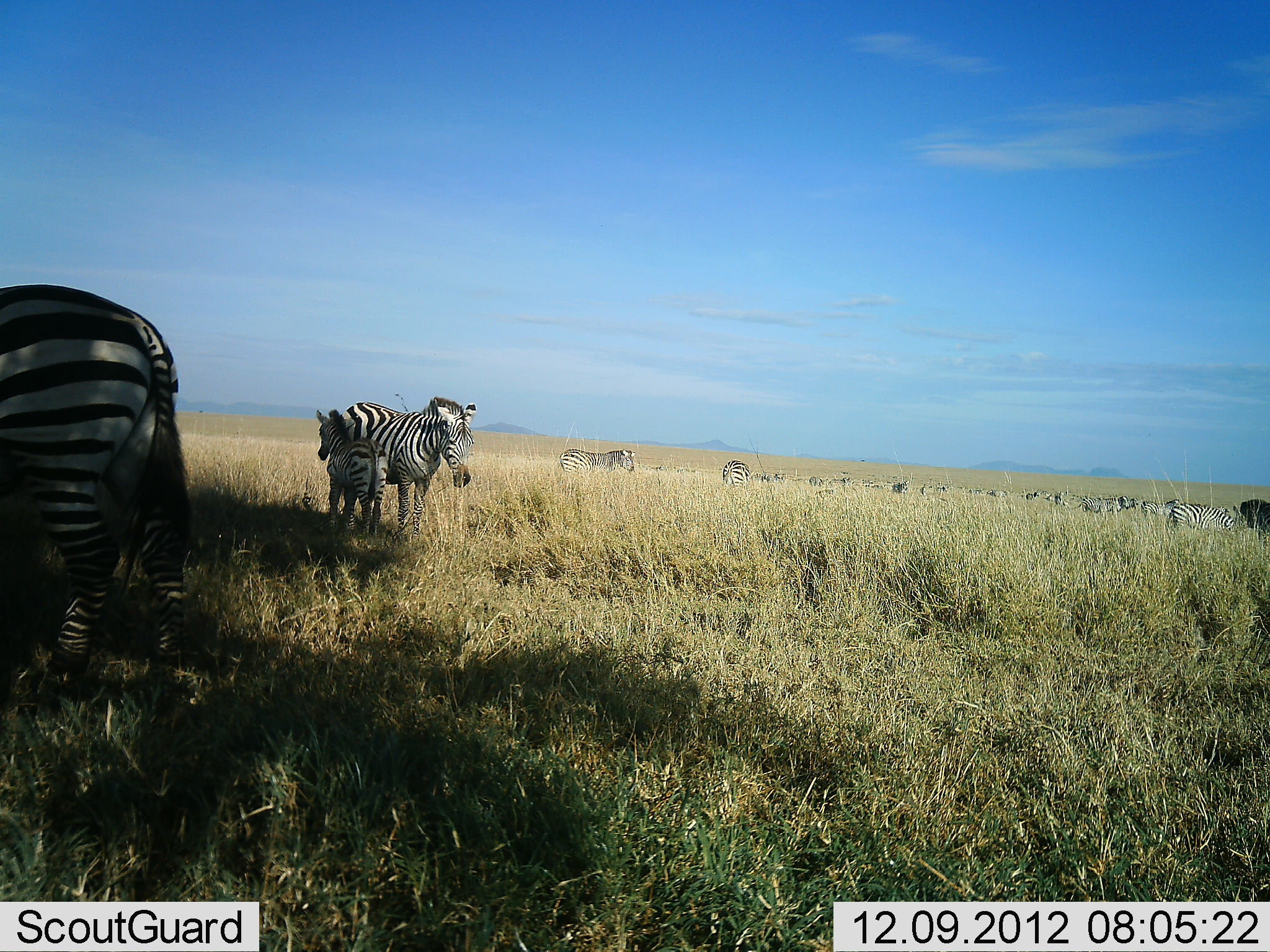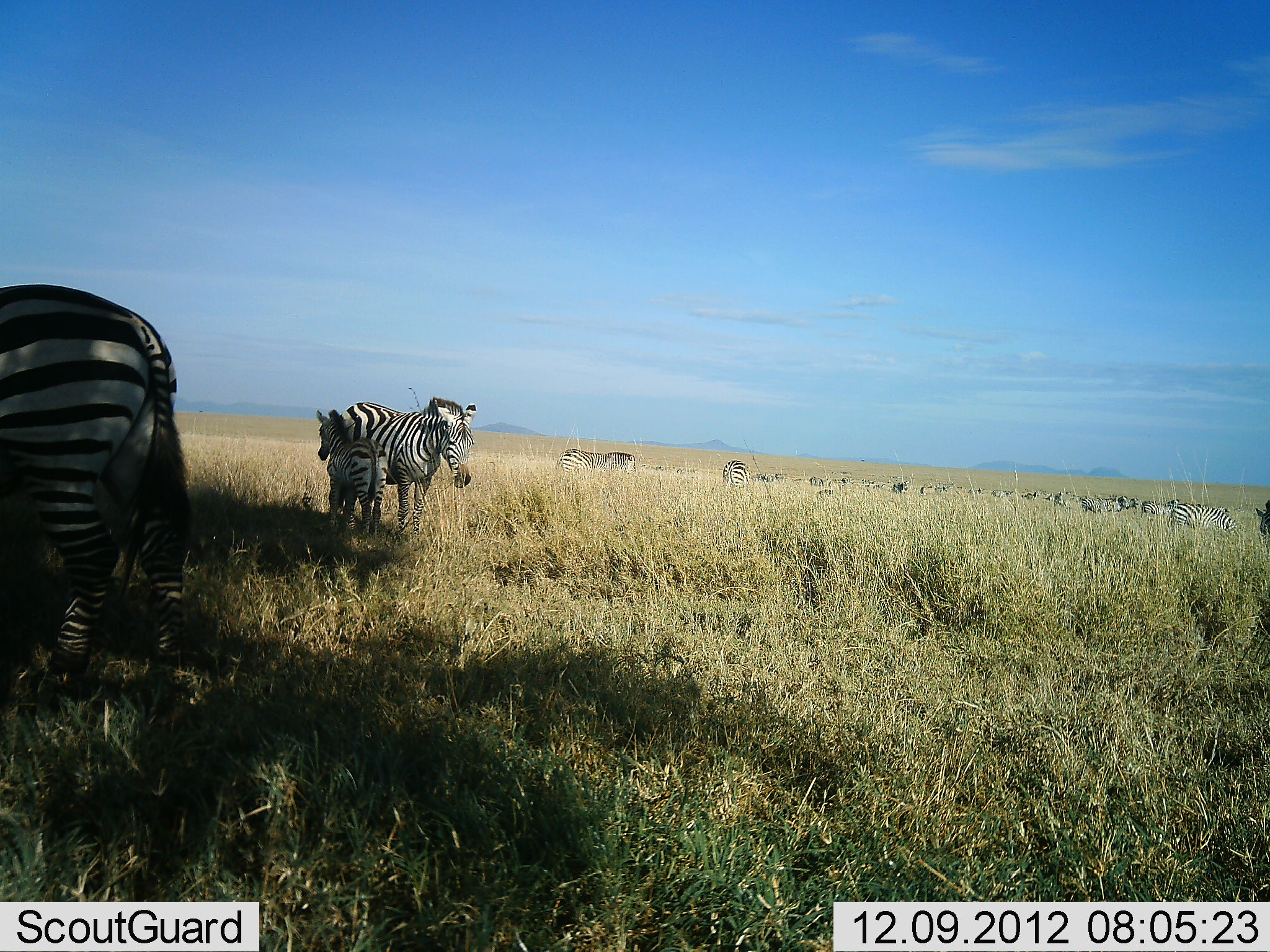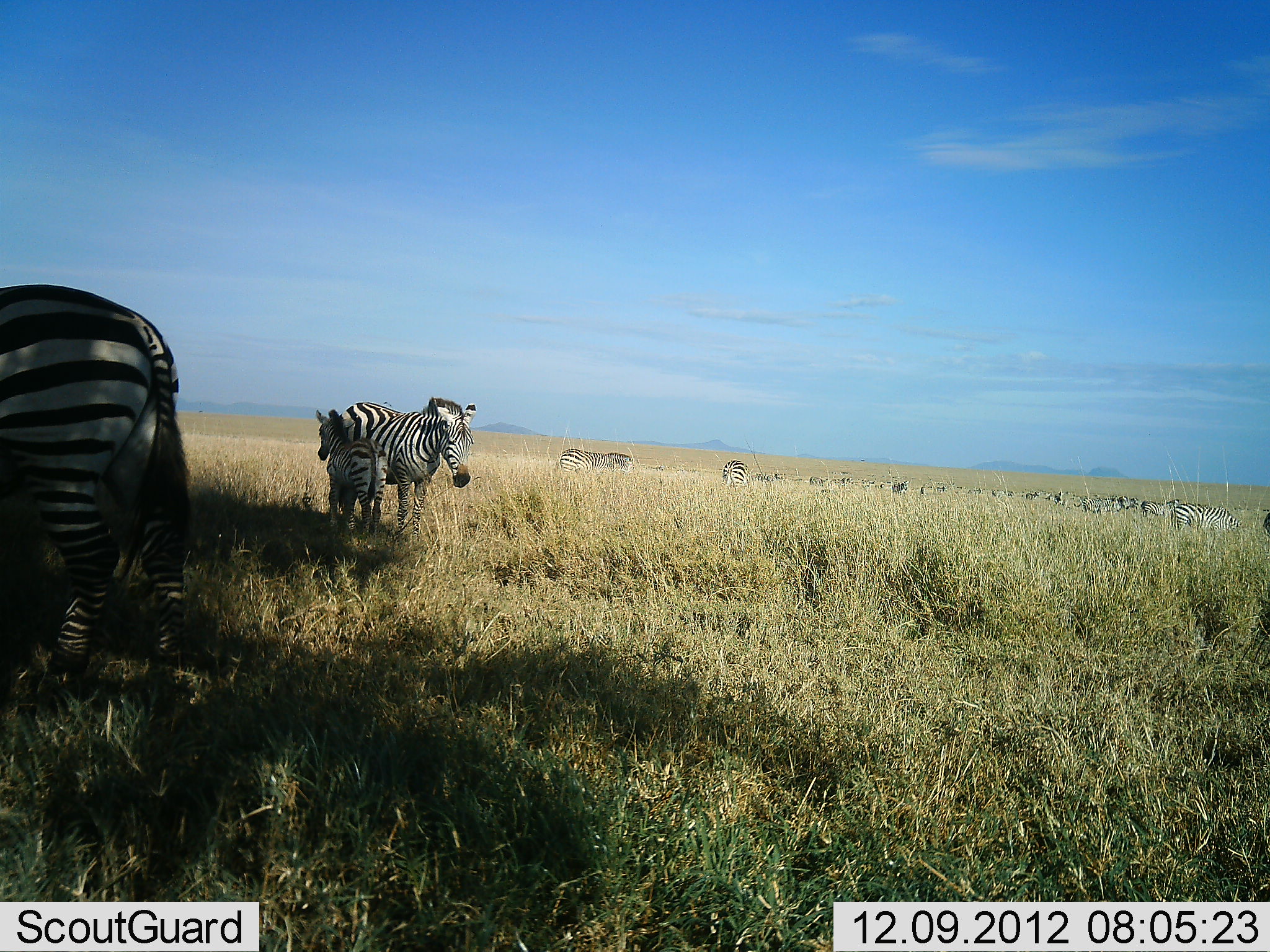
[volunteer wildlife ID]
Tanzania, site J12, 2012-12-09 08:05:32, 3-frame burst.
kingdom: Animalia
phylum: Chordata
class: Mammalia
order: Perissodactyla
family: Equidae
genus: Equus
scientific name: Equus quagga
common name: plains zebra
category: zebra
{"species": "zebra (plains zebra) (Equus quagga)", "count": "11-50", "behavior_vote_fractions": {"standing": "91%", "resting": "0%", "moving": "27%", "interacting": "18%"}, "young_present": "91%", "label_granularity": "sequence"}